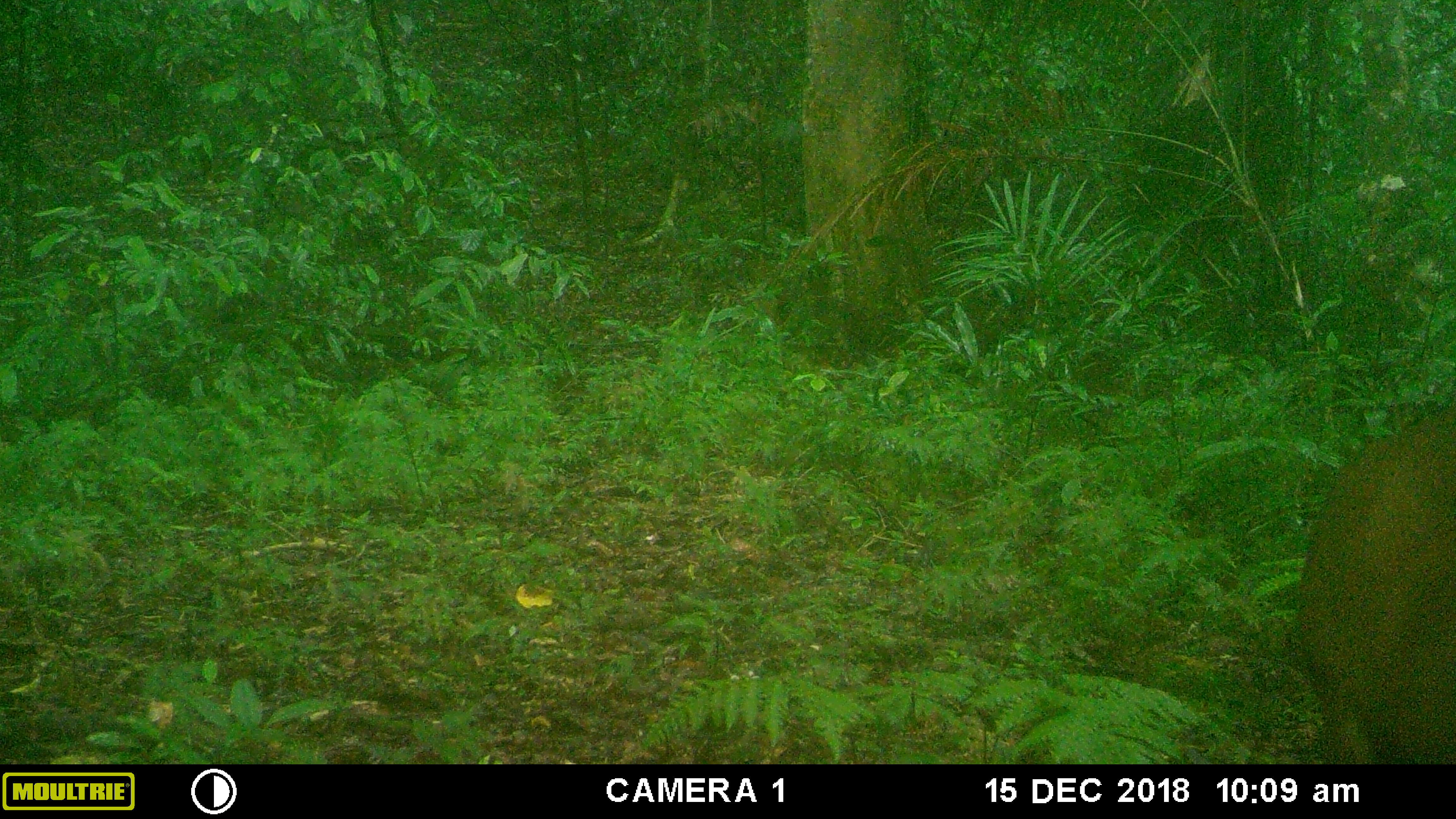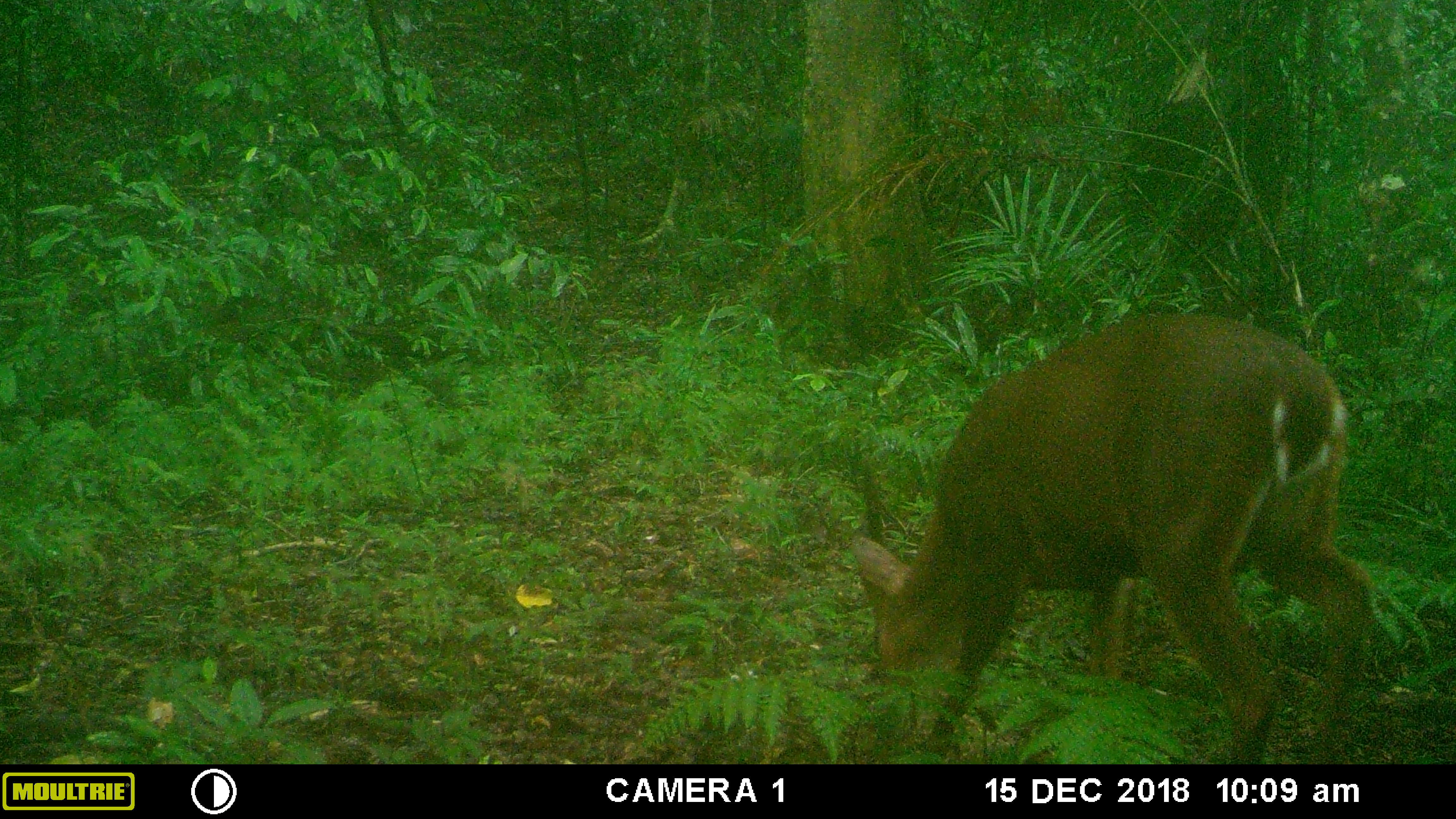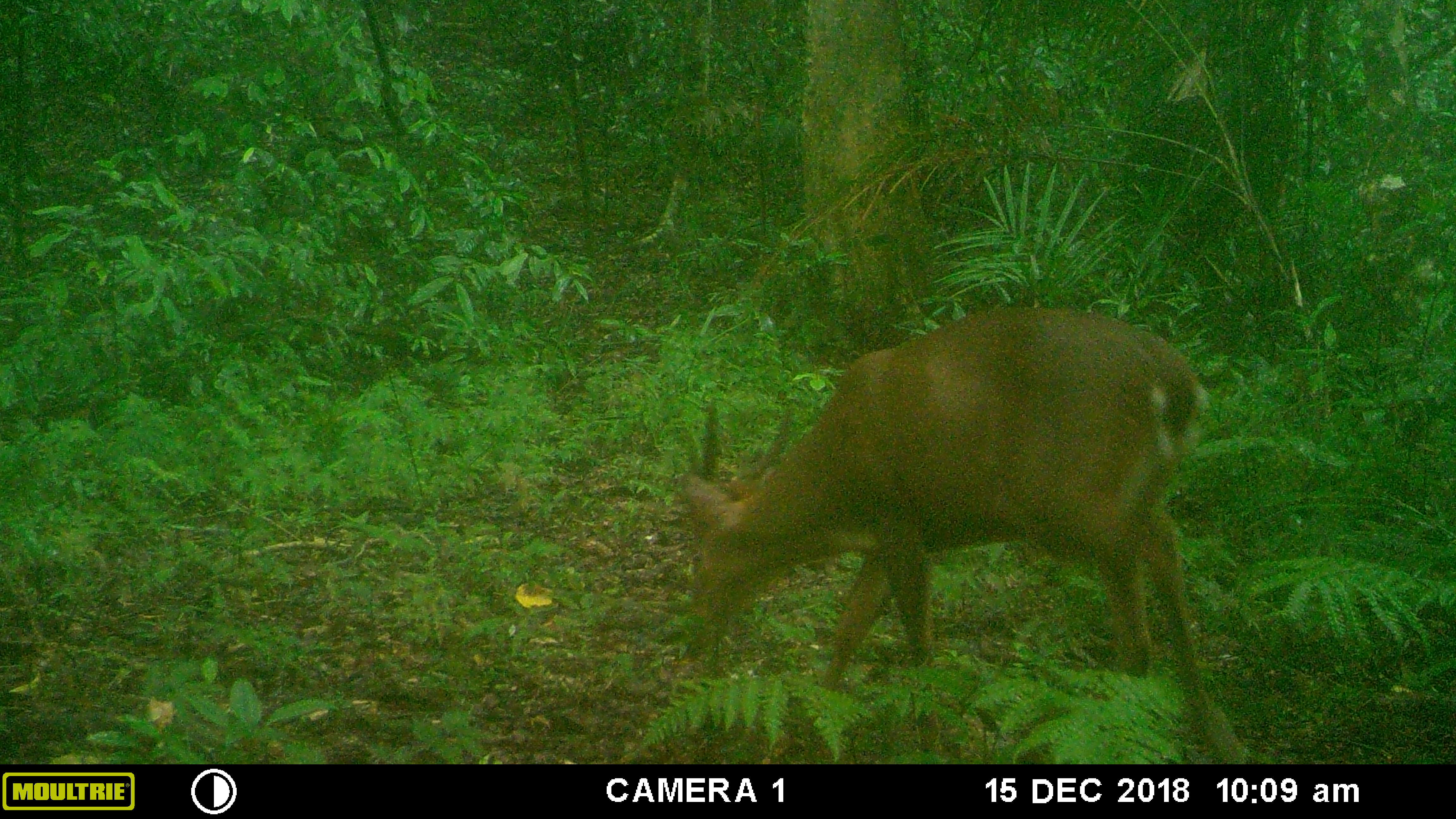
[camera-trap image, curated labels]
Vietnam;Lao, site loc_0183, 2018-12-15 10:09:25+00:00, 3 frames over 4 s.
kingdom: Animalia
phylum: Chordata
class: Mammalia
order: Artiodactyla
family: Cervidae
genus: Muntiacus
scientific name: Muntiacus vuquangensis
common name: large-antlered muntjac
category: large antlered muntjac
Large antlered muntjac (large-antlered muntjac) (Muntiacus vuquangensis). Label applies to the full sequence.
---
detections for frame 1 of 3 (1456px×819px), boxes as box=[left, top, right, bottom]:
large antlered muntjac: box=[1300, 405, 1456, 763]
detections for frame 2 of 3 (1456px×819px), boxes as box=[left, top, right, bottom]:
large antlered muntjac: box=[853, 306, 1371, 763]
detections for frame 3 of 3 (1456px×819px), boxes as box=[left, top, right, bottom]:
large antlered muntjac: box=[676, 304, 1207, 752]